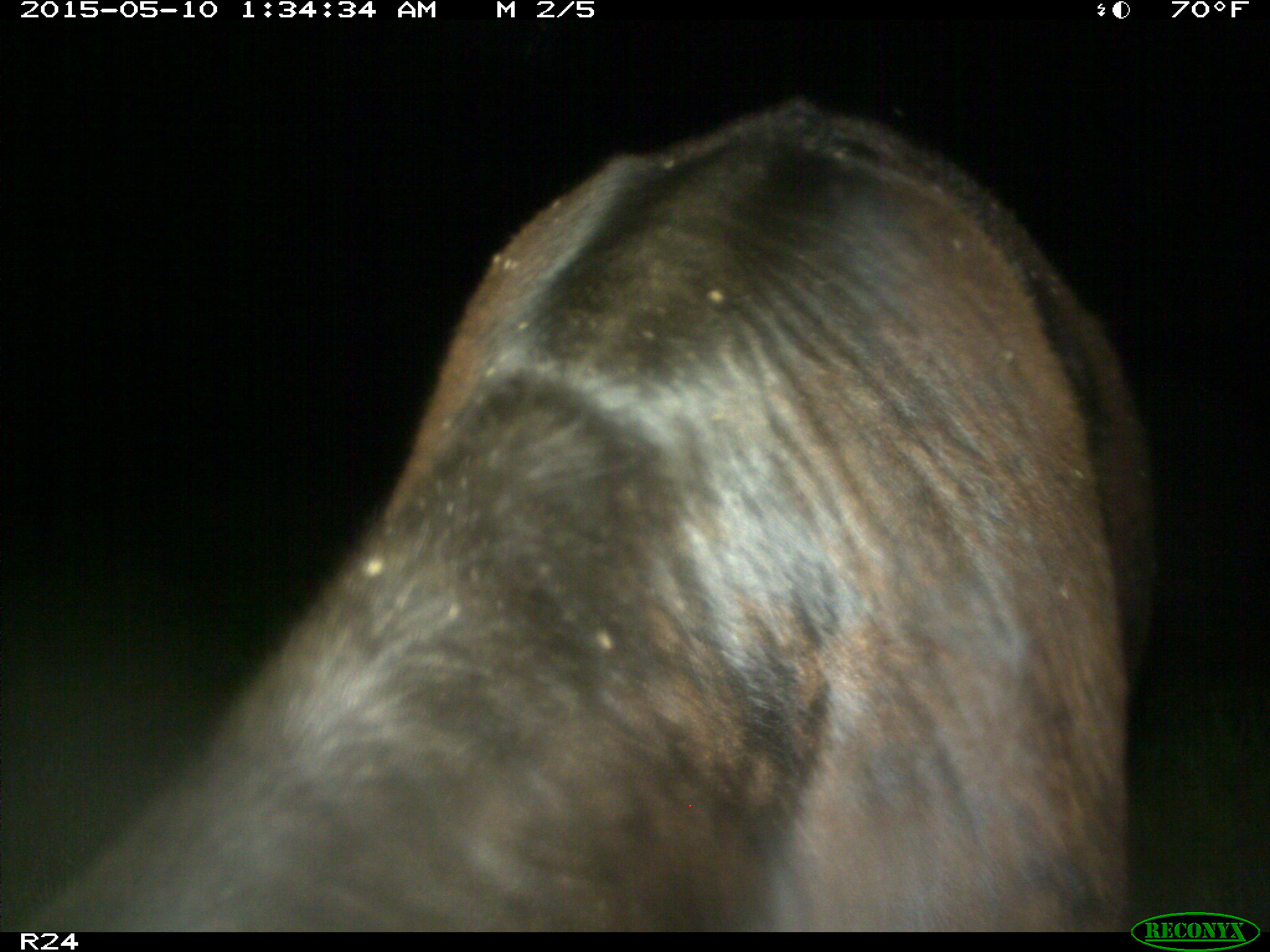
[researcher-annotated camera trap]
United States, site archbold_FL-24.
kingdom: Animalia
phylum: Chordata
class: Mammalia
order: Artiodactyla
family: Bovidae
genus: Bos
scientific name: Bos taurus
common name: domestic cow